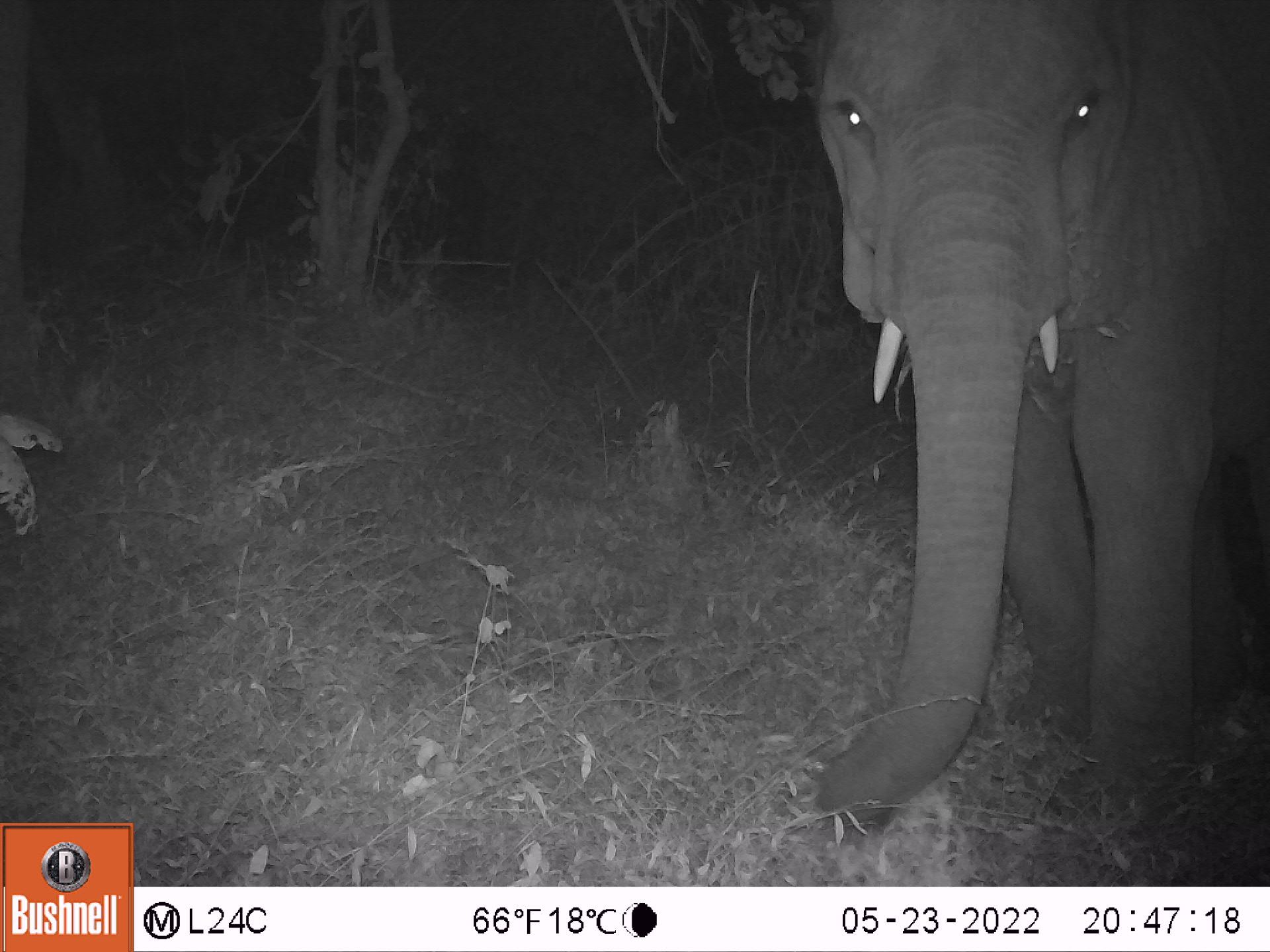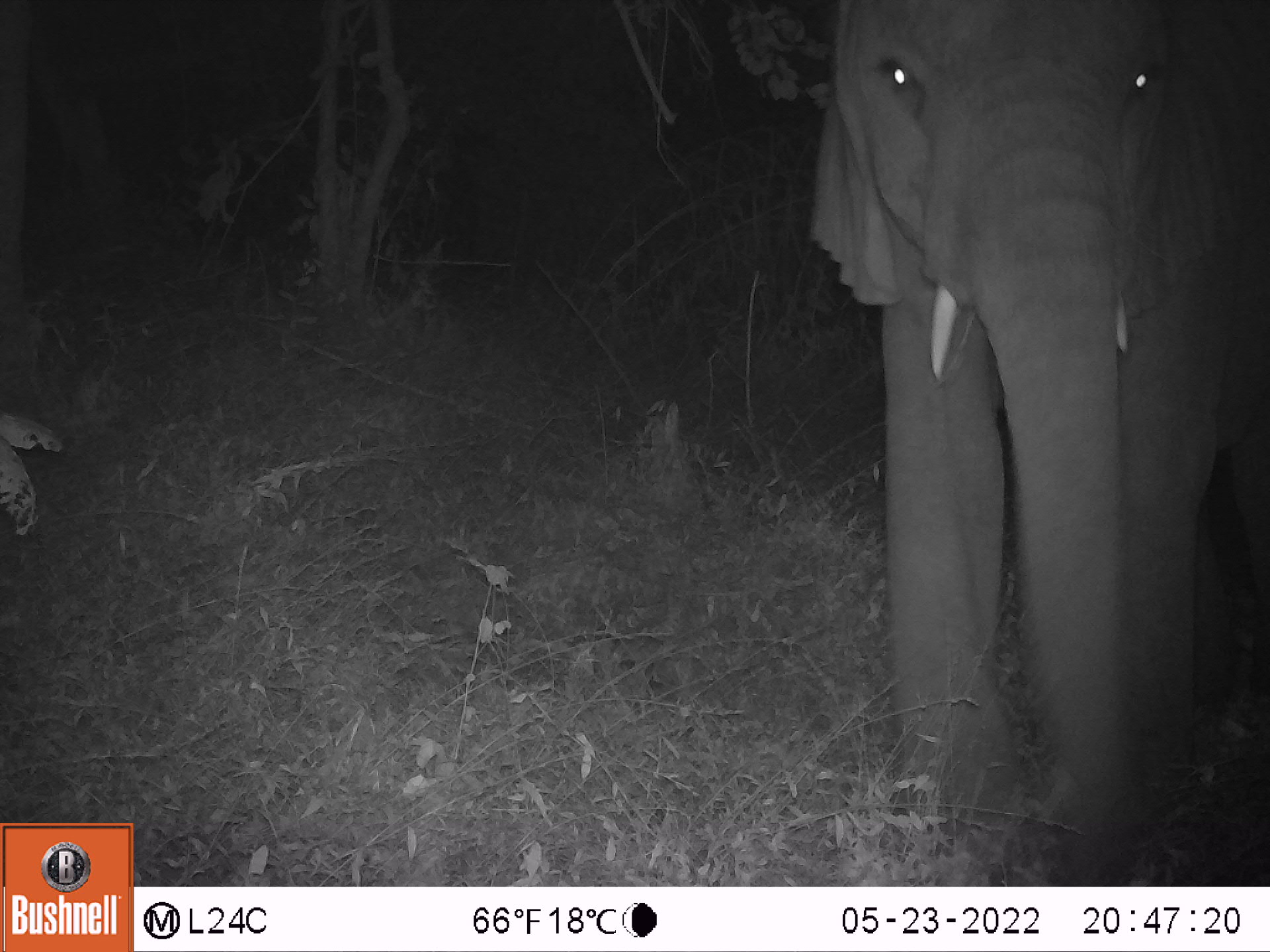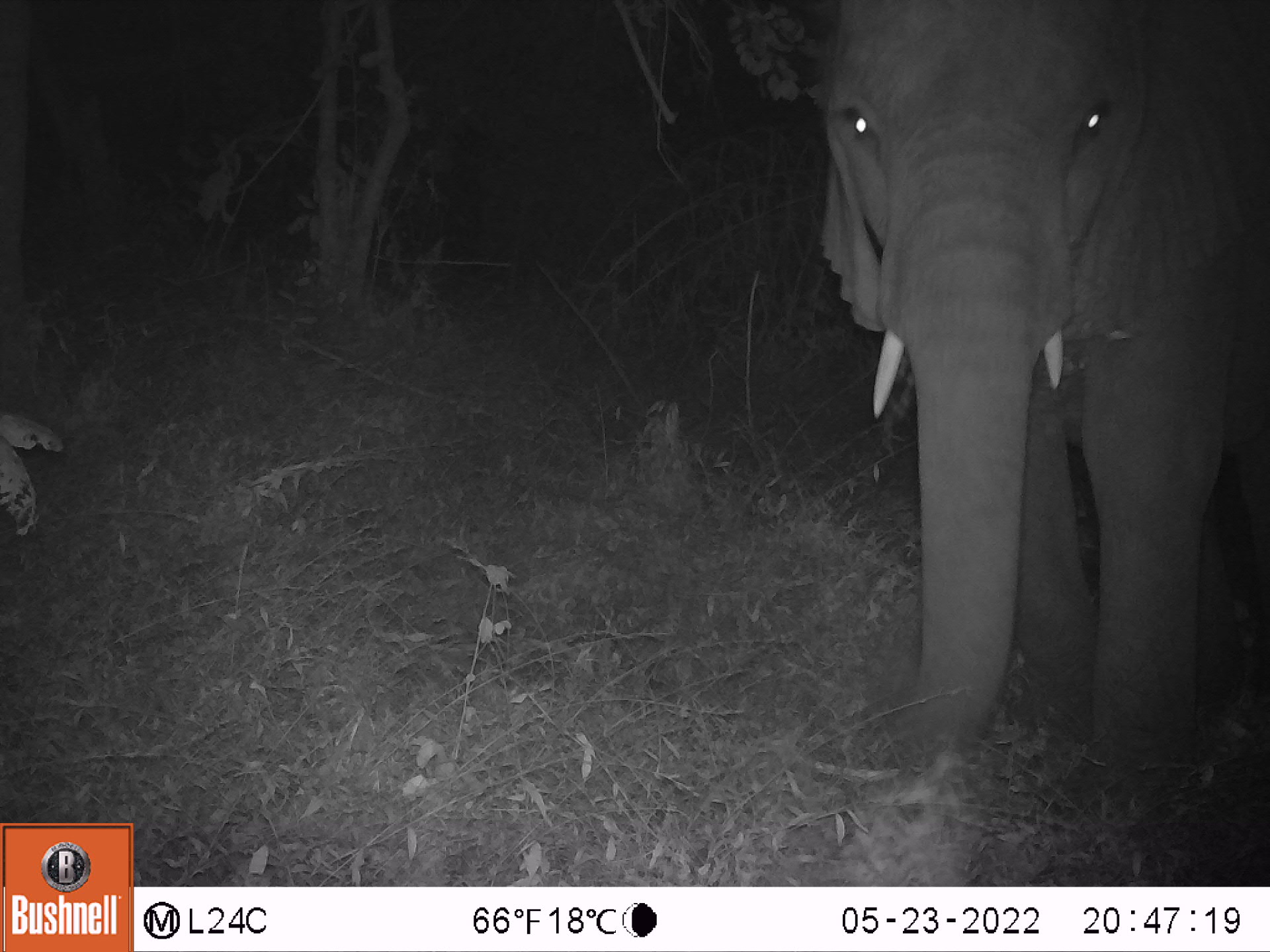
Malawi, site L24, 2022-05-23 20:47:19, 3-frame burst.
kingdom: Animalia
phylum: Chordata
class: Mammalia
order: Proboscidea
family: Elephantidae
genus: Loxodonta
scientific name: Loxodonta africana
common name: african savanna elephant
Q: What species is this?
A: African savanna elephant (Loxodonta africana).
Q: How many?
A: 1.